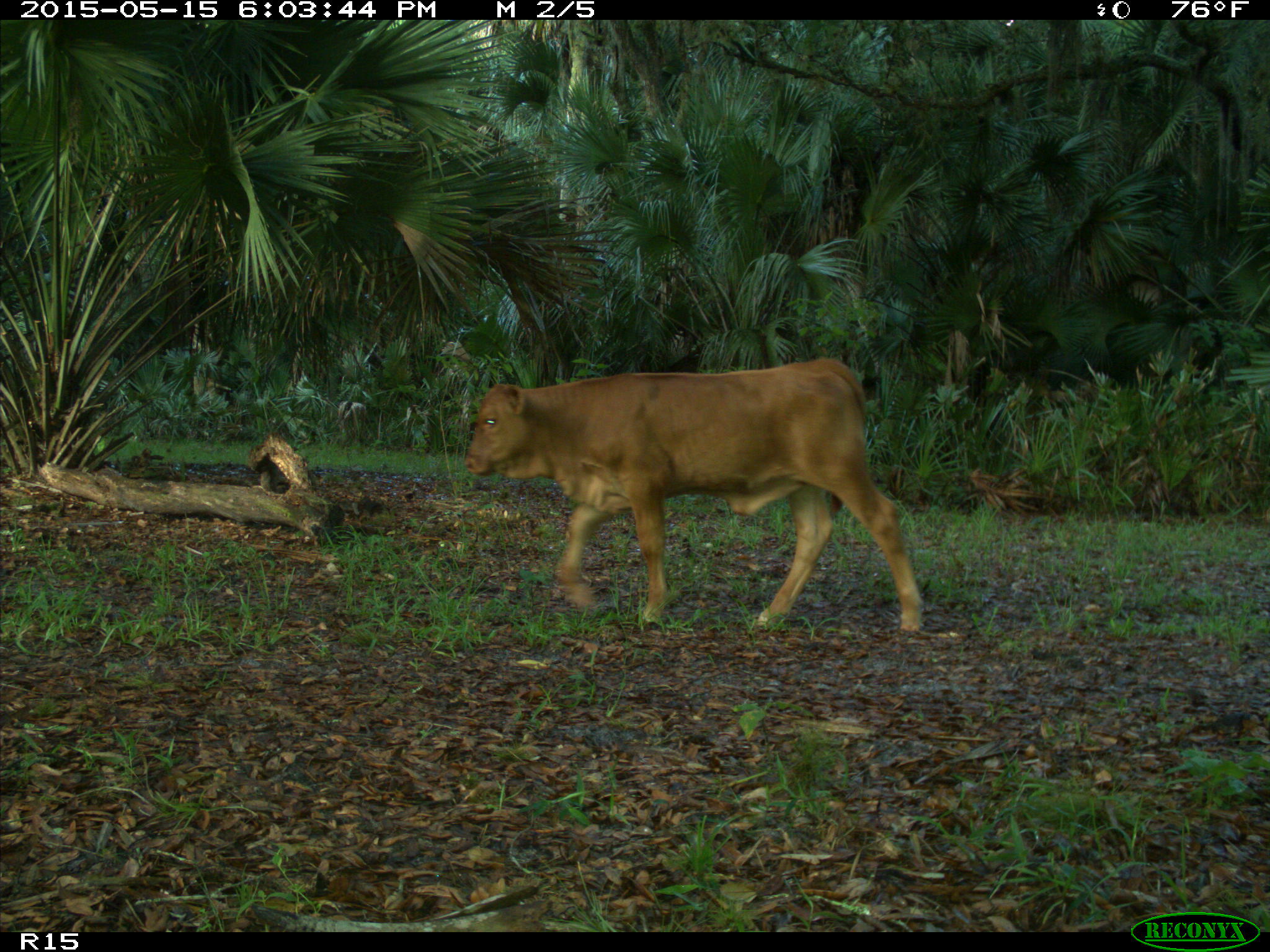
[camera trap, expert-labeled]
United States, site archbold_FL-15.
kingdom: Animalia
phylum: Chordata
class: Mammalia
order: Artiodactyla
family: Bovidae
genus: Bos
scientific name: Bos taurus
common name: domestic cow